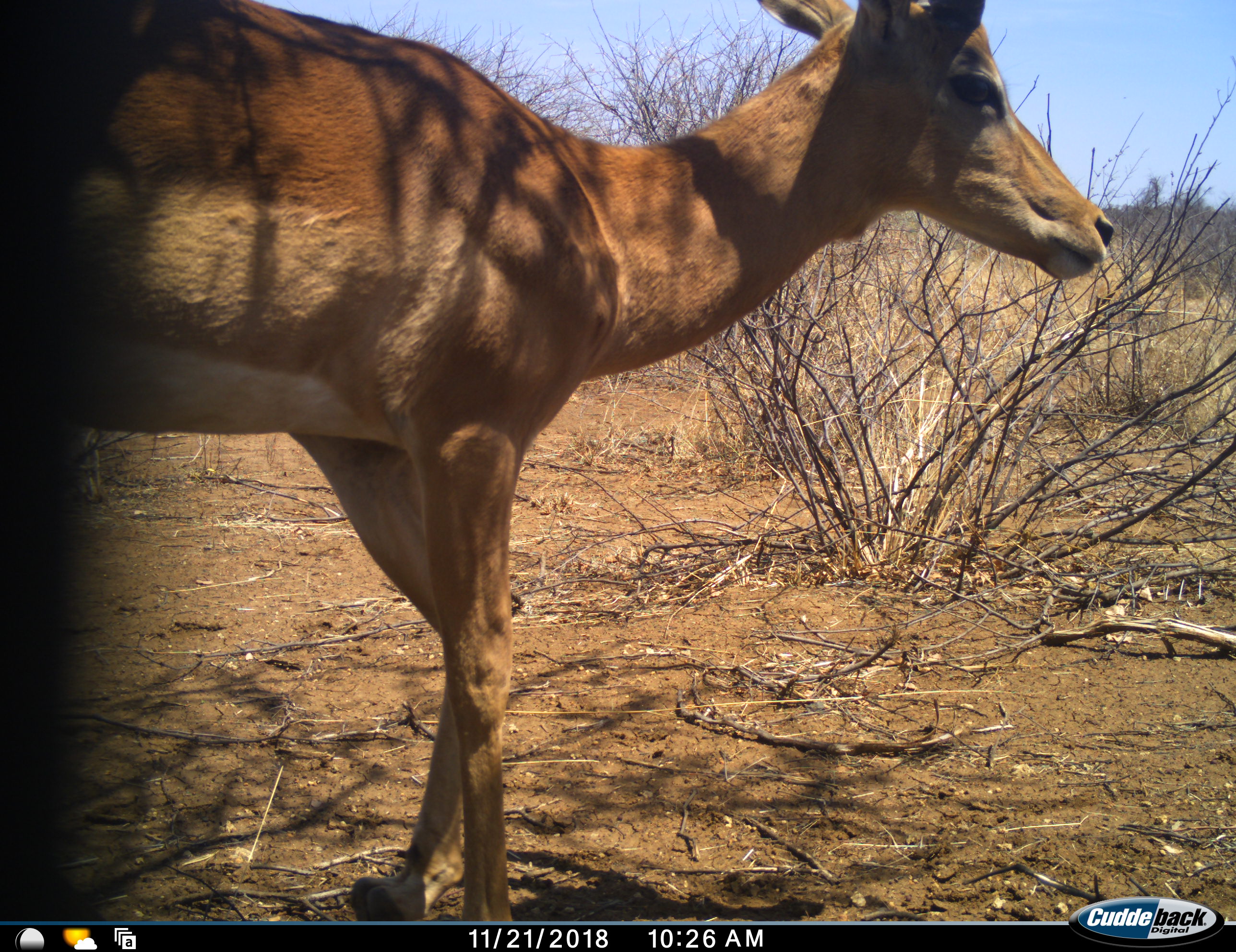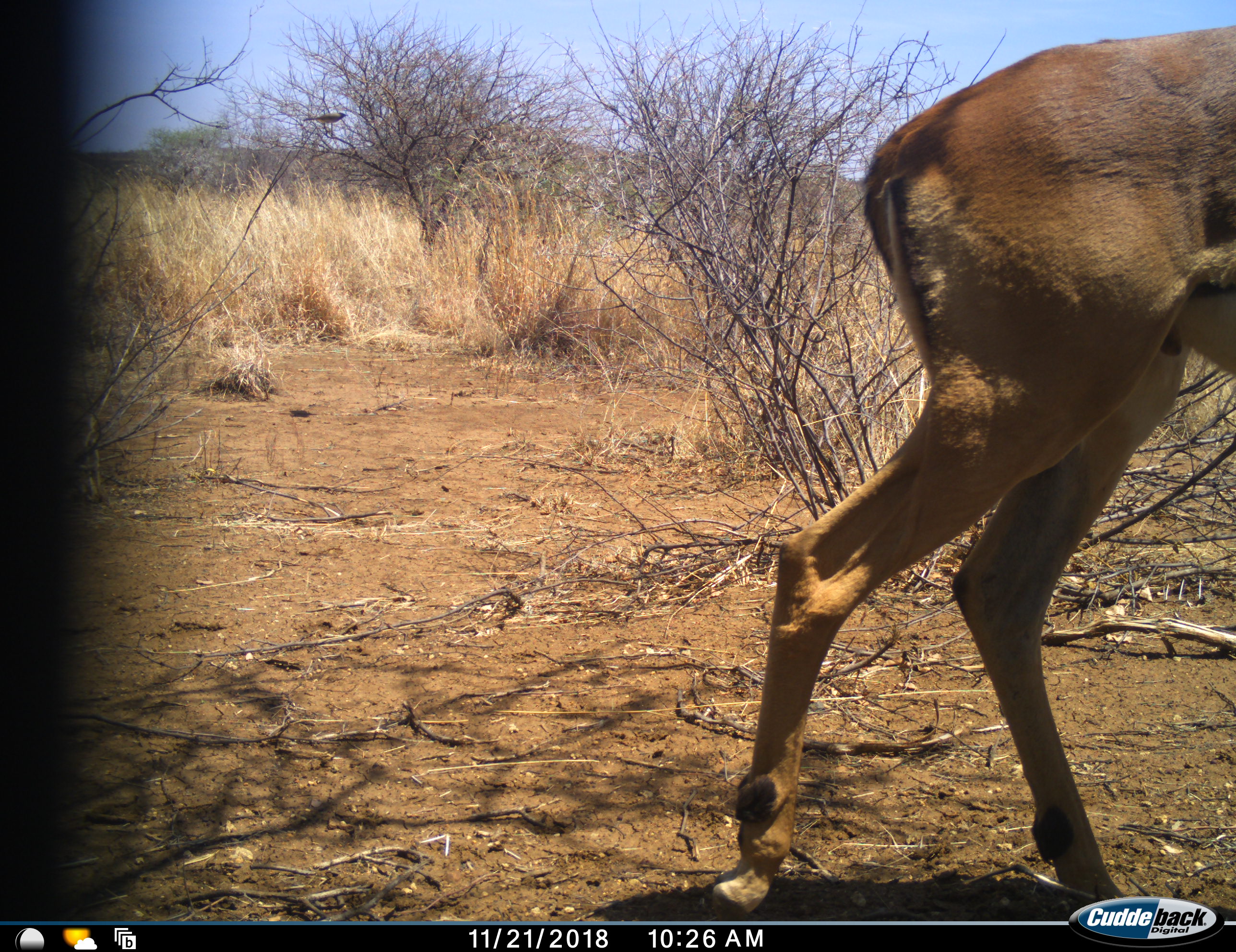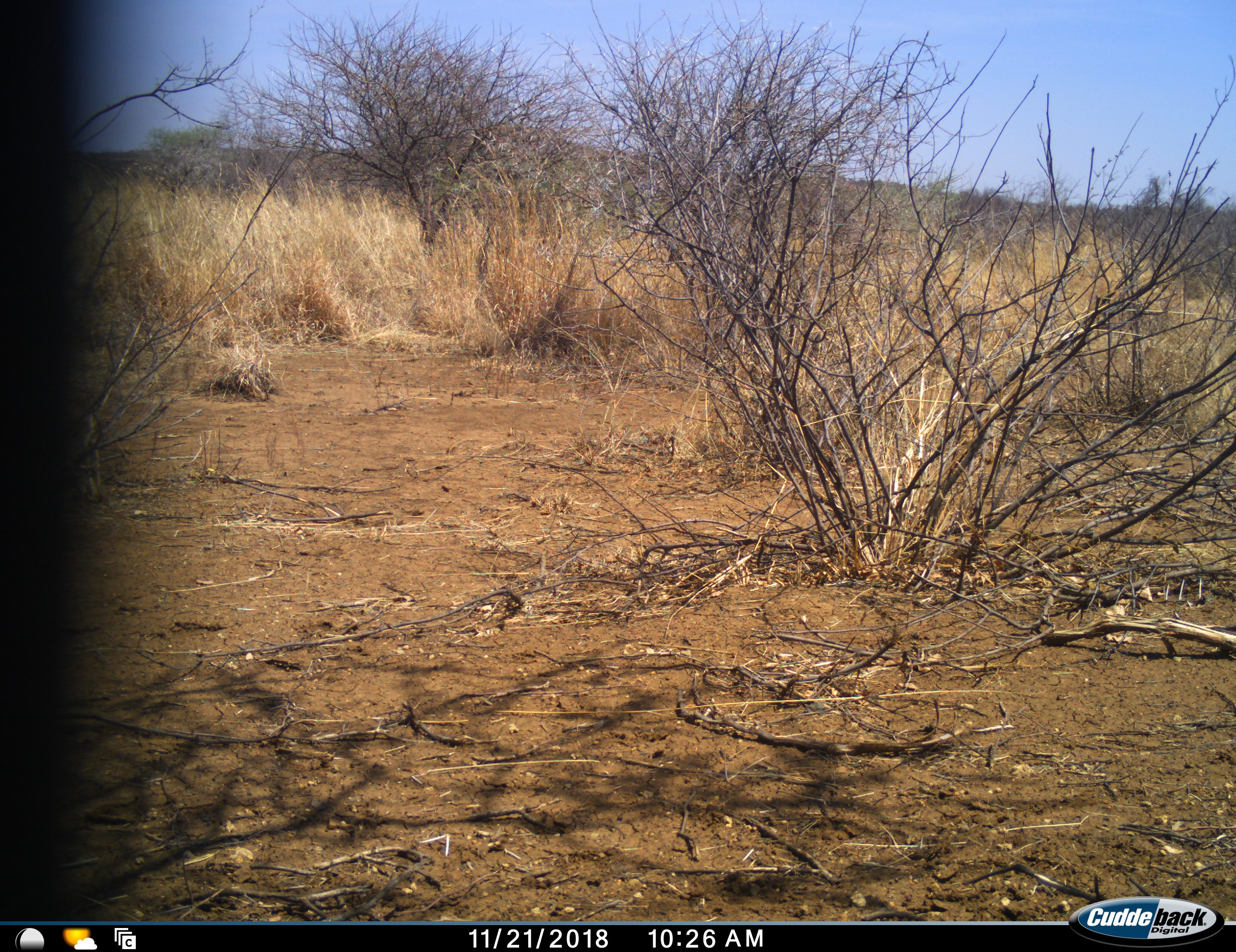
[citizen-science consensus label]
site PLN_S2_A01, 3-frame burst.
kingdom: Animalia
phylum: Chordata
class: Mammalia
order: Artiodactyla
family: Bovidae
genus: Aepyceros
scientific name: Aepyceros melampus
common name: impala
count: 1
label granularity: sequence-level